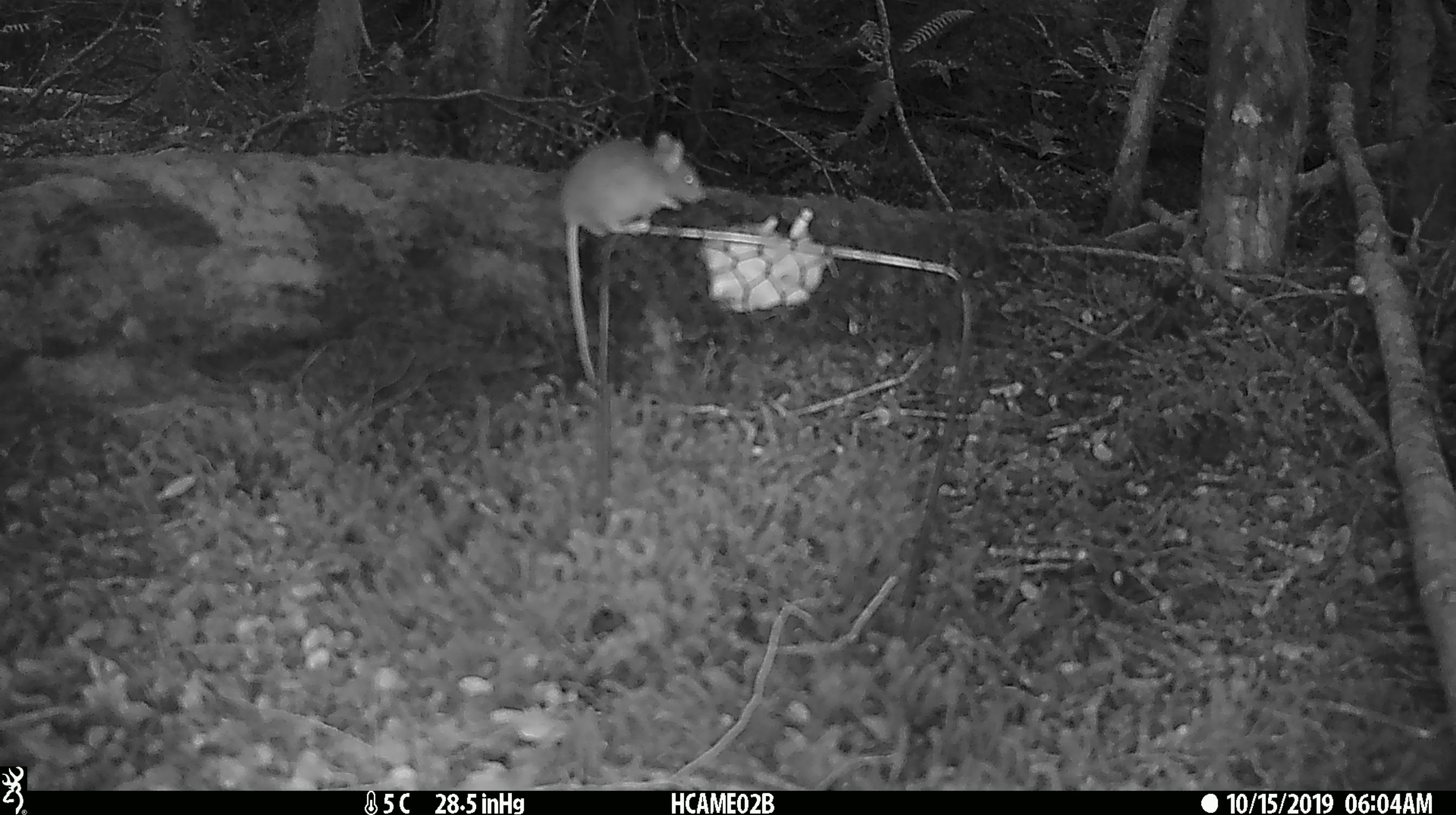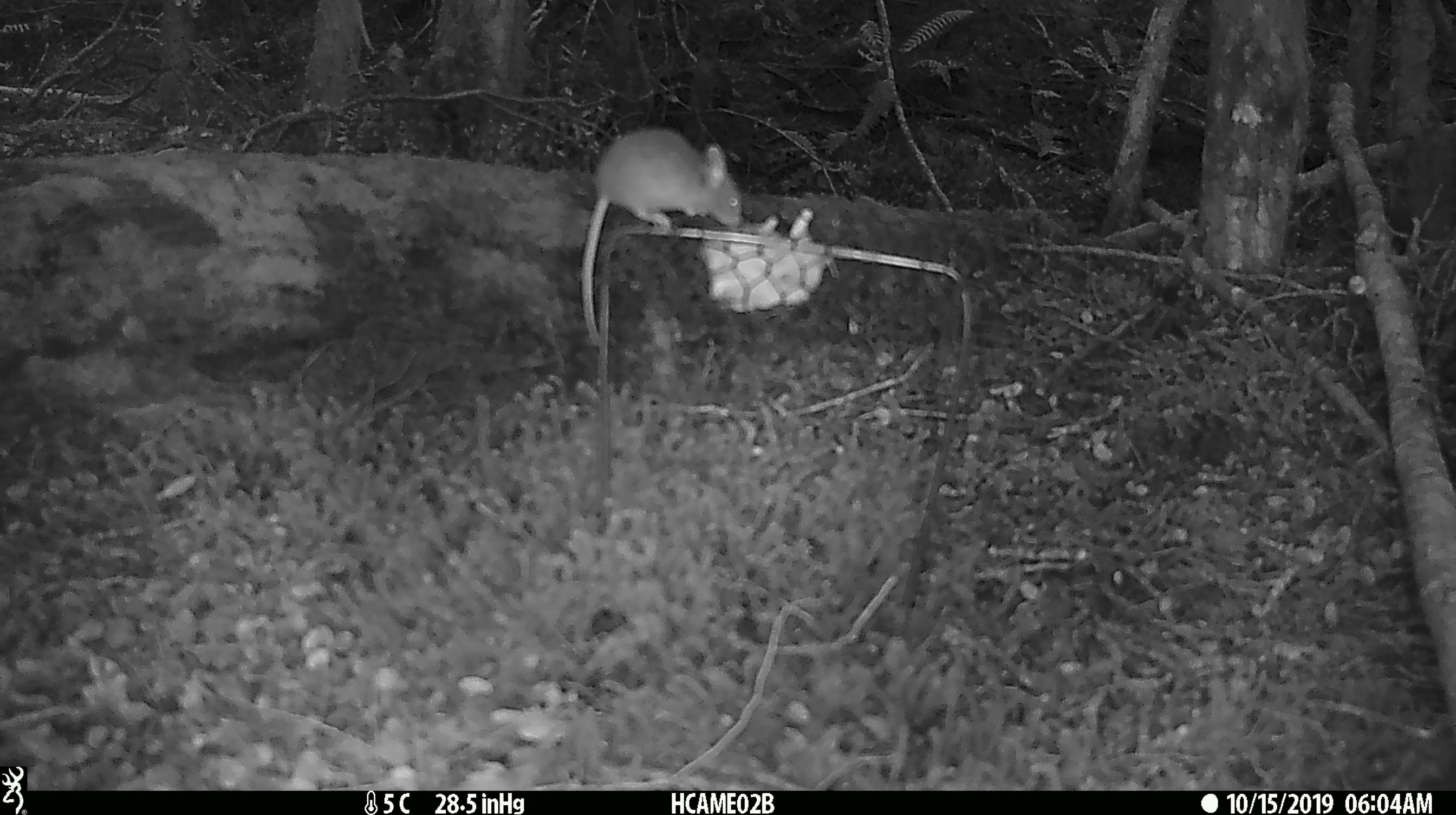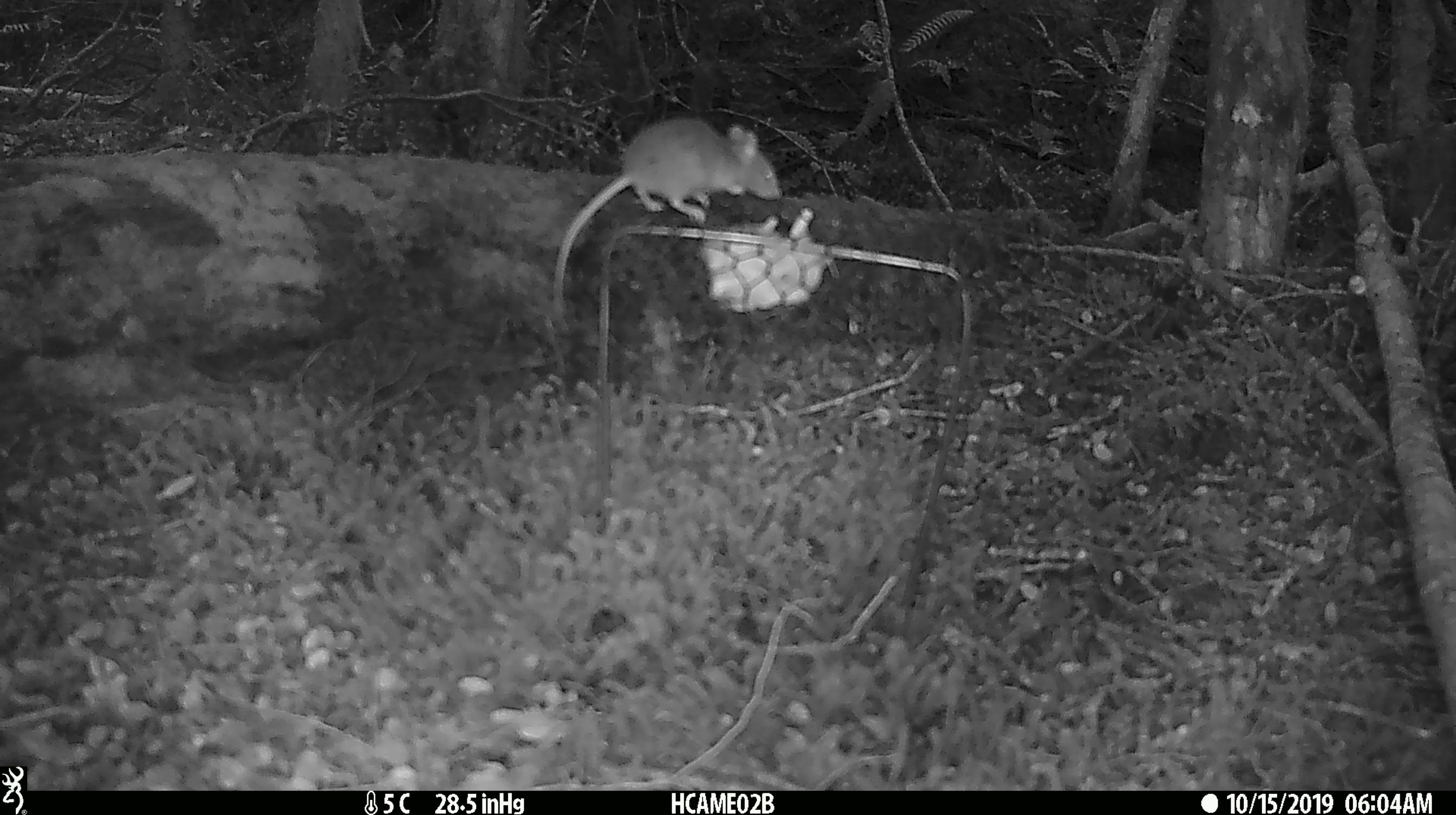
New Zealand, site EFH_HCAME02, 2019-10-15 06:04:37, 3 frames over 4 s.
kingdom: Animalia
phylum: Chordata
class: Mammalia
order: Rodentia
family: Muridae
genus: Mus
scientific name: Mus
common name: mouse